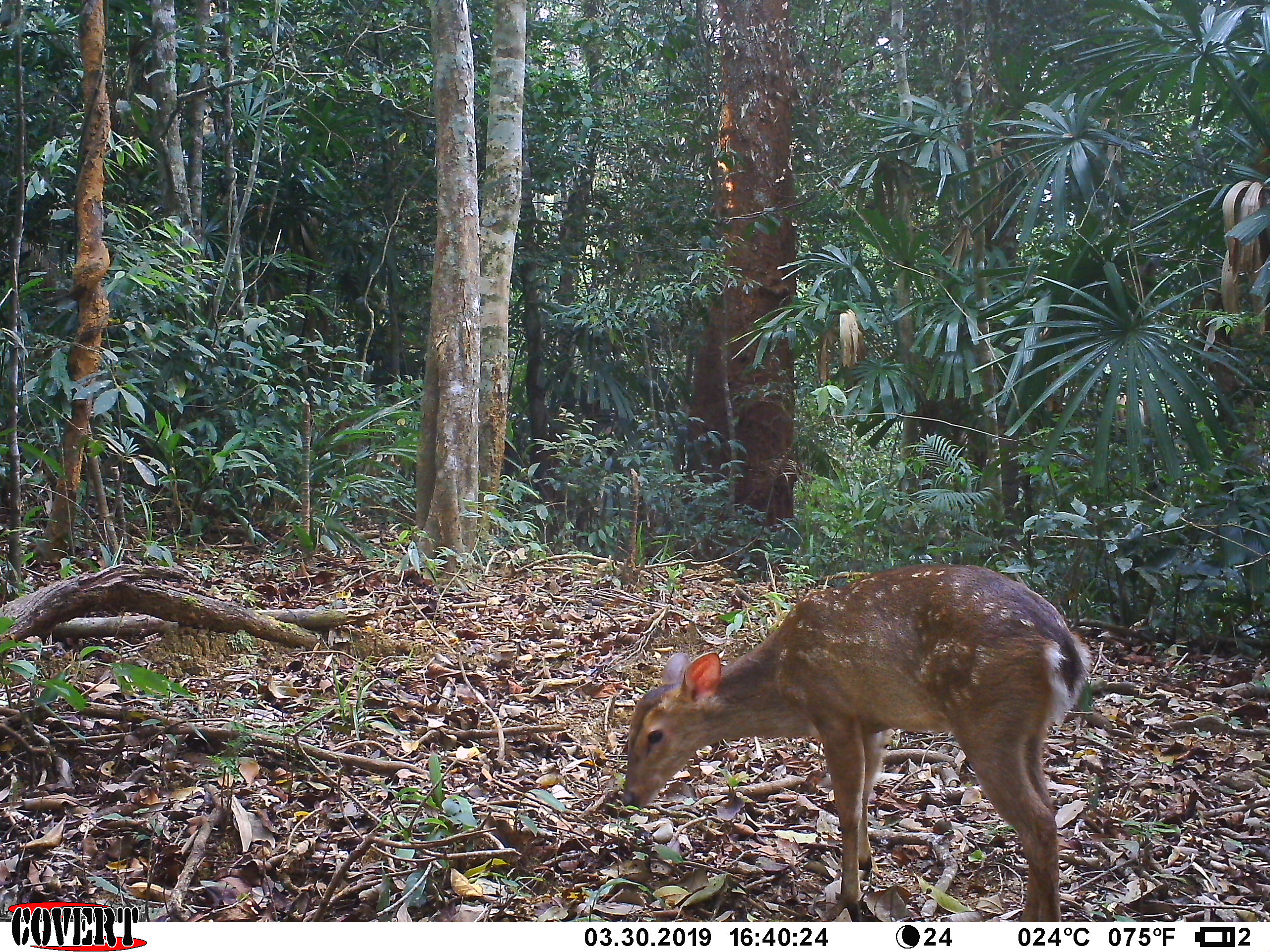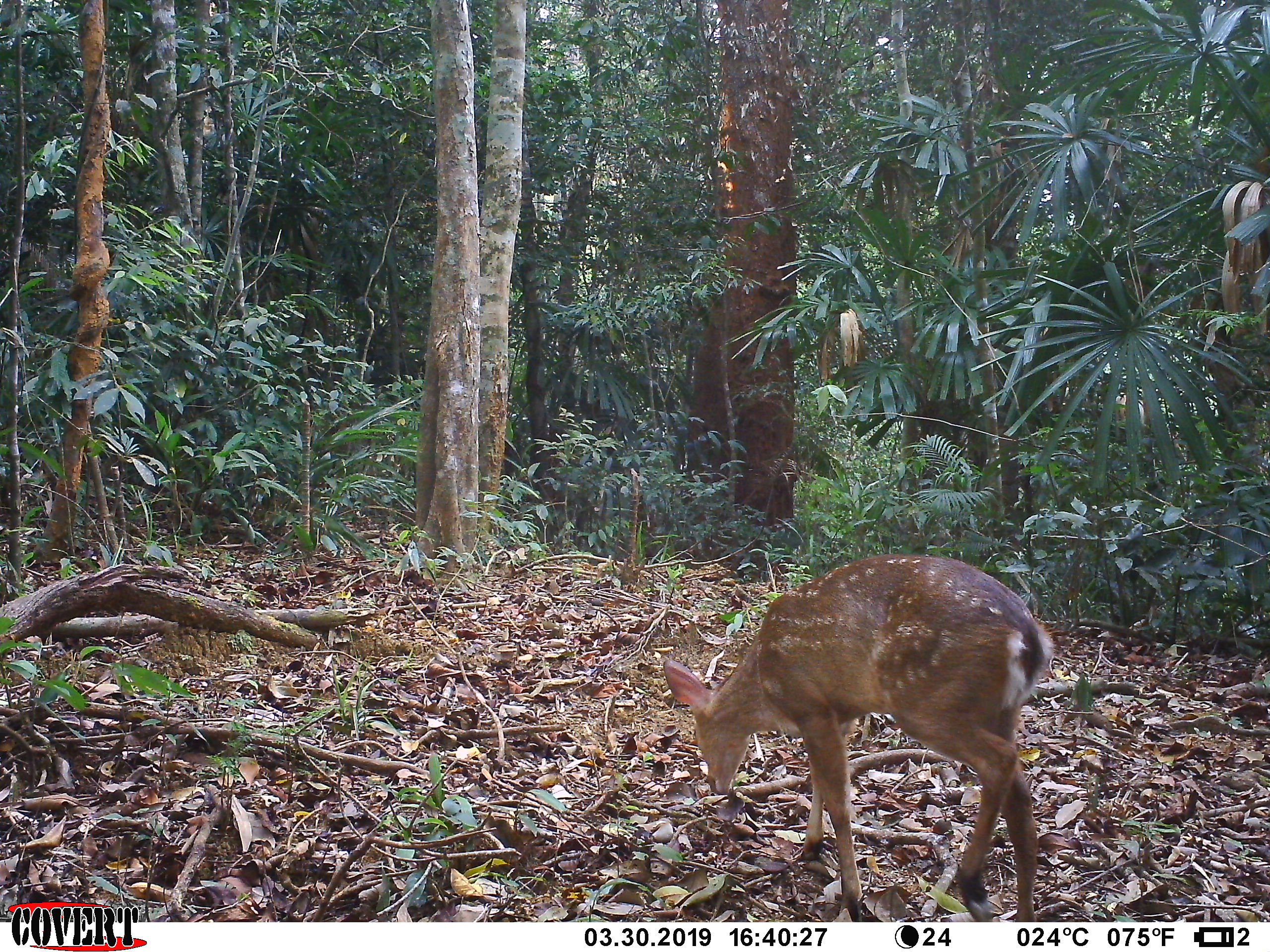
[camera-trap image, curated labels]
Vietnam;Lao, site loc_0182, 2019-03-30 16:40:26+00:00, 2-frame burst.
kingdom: Animalia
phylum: Chordata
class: Mammalia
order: Artiodactyla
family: Cervidae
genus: Muntiacus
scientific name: Muntiacus vuquangensis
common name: large-antlered muntjac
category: large antlered muntjac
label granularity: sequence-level